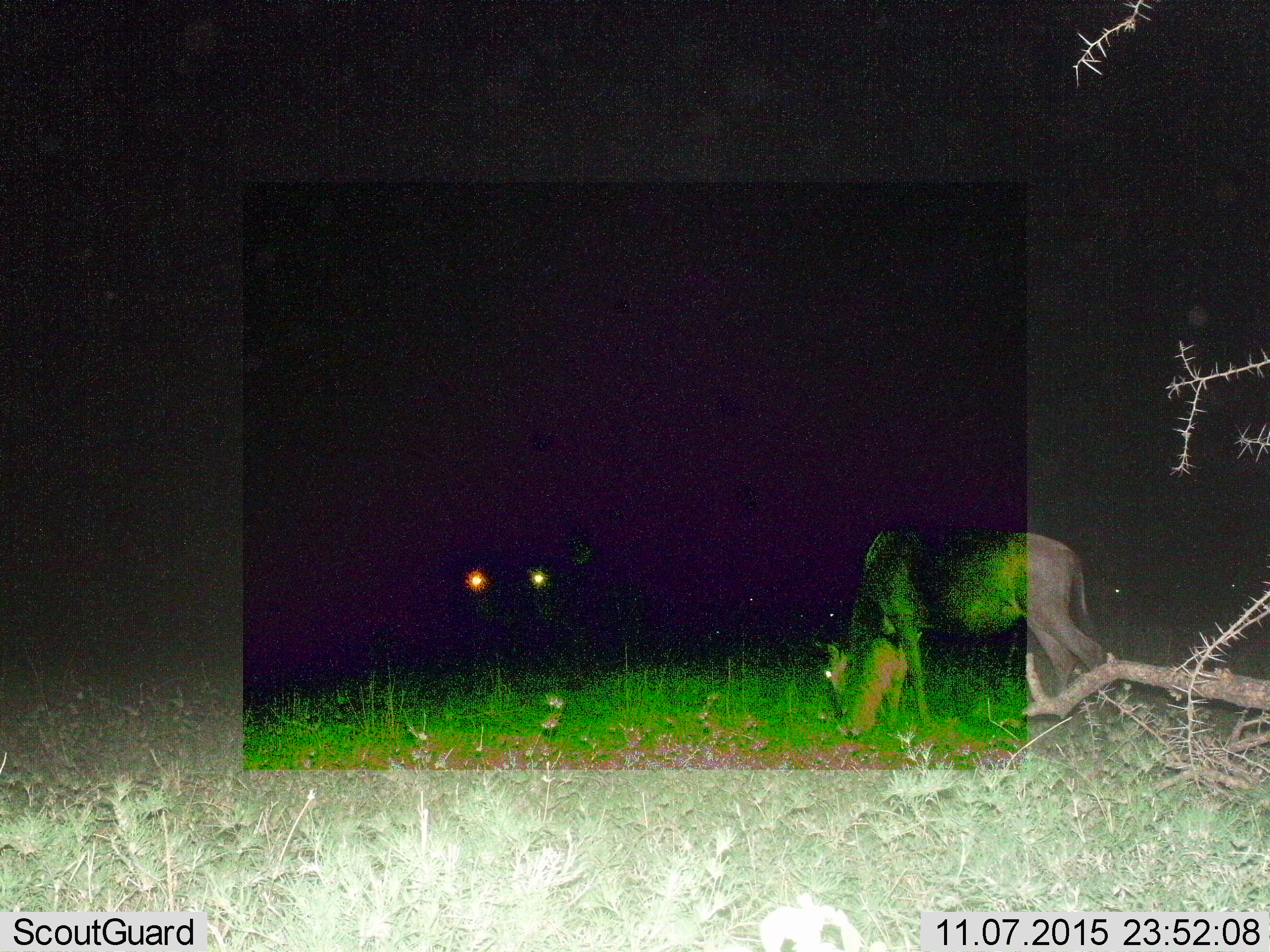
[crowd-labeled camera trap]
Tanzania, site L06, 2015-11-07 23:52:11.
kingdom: Animalia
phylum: Chordata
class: Mammalia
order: Artiodactyla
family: Bovidae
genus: Connochaetes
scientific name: Connochaetes taurinus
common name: blue wildebeest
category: wildebeest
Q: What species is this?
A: Wildebeest (blue wildebeest) (Connochaetes taurinus).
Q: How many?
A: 1.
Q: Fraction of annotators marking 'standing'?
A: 38%.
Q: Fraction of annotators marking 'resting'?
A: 0%.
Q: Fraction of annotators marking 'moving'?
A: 0%.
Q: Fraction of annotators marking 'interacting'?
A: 0%.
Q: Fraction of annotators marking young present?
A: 0%.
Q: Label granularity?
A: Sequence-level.